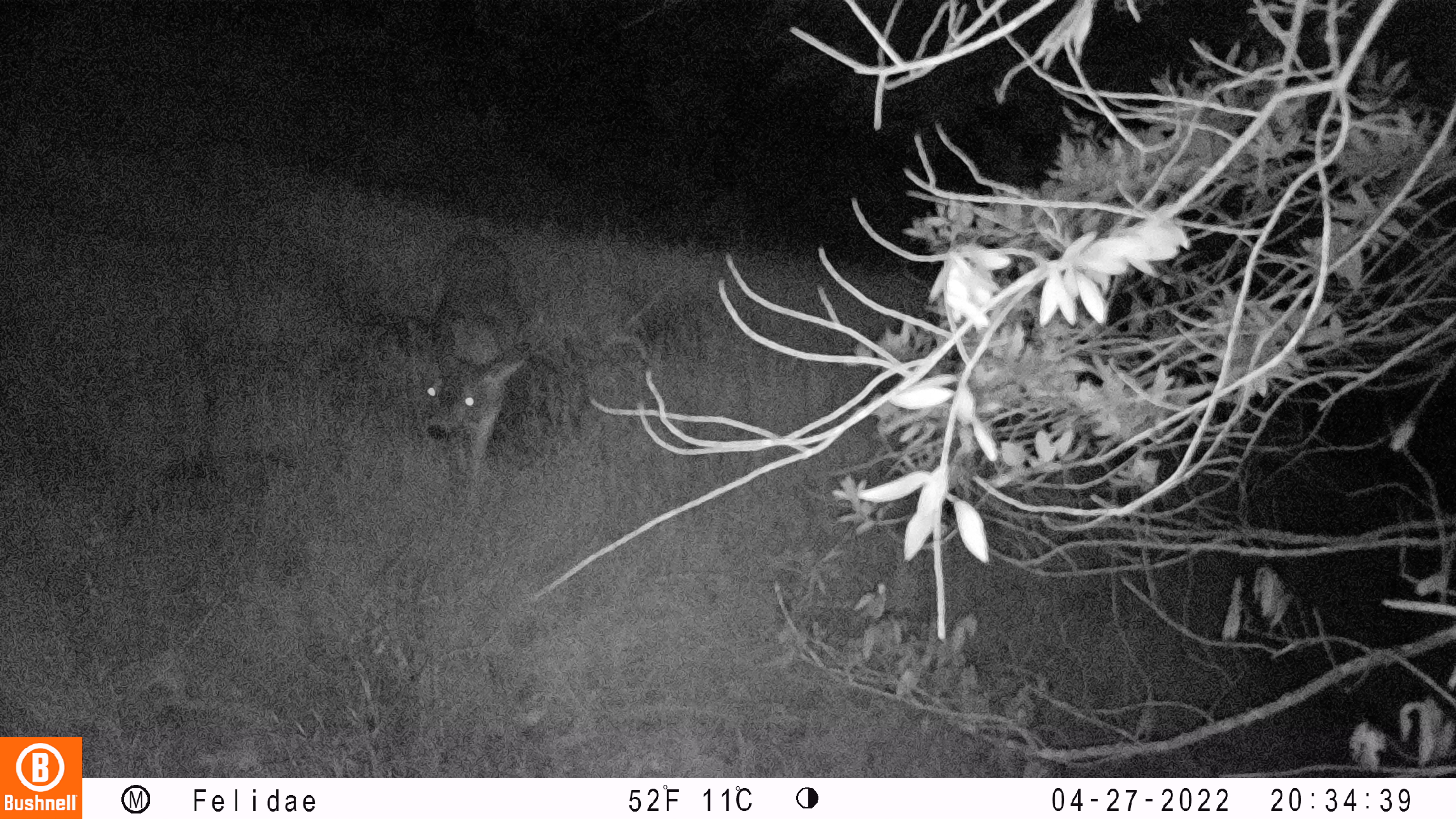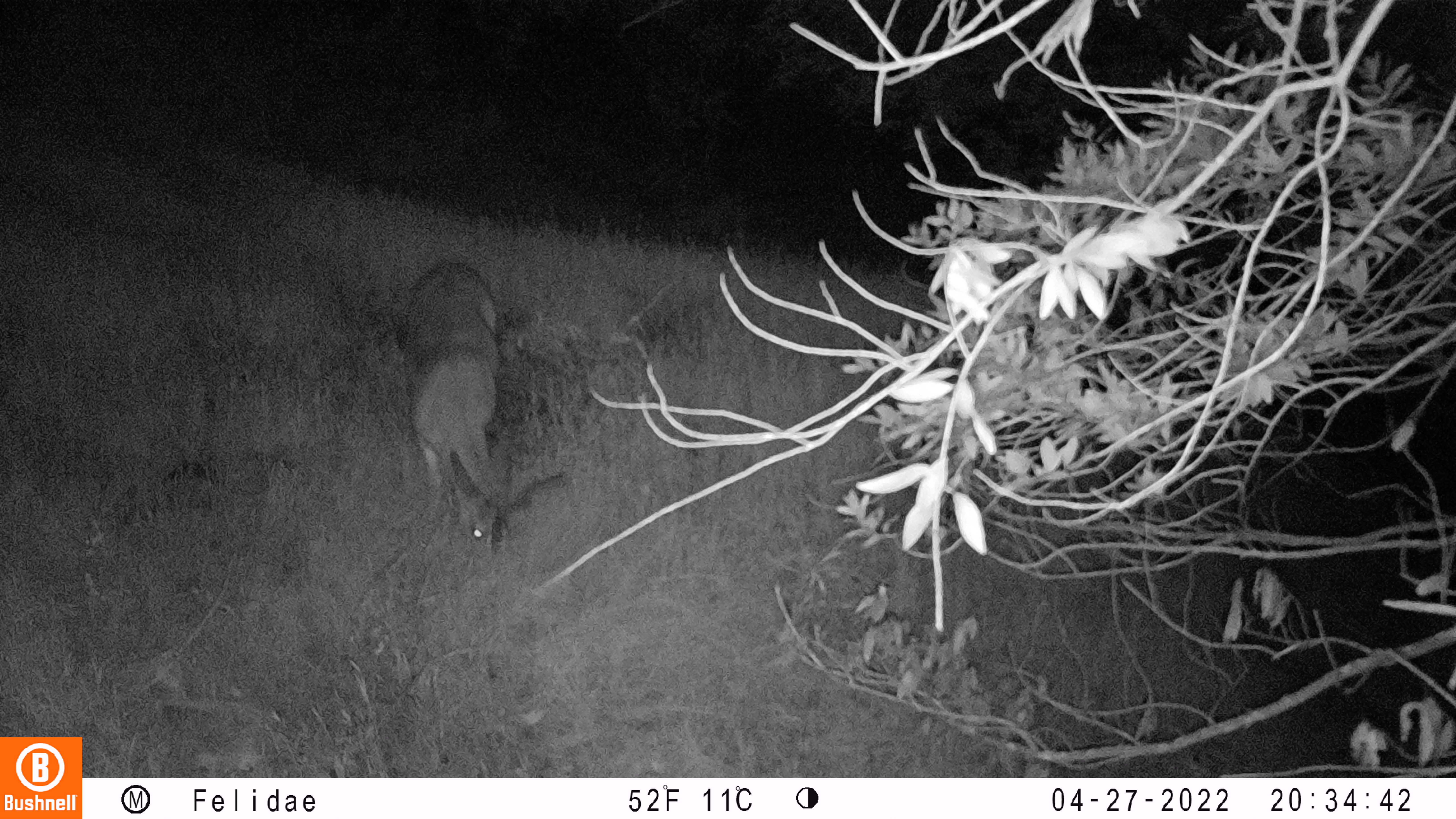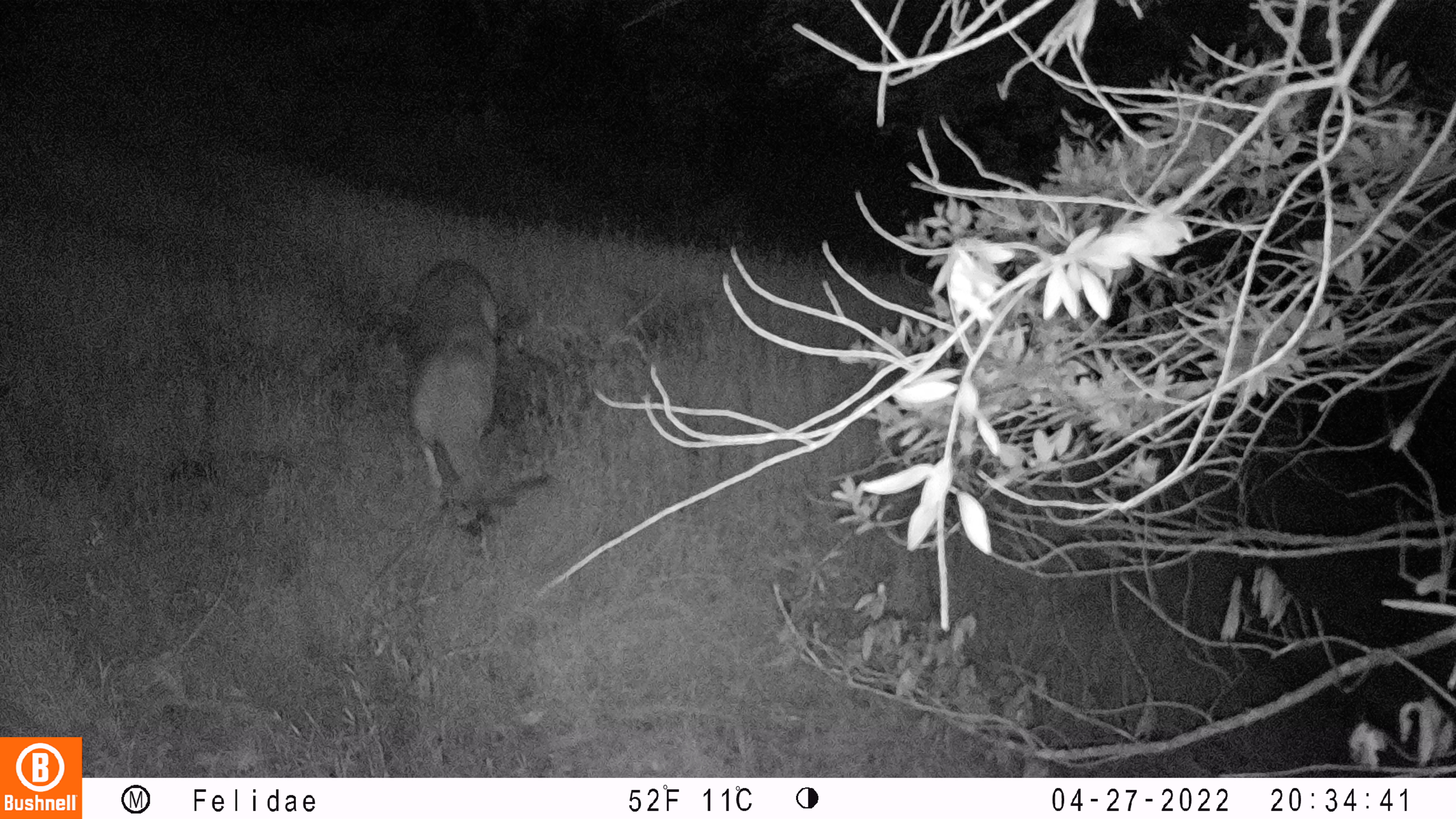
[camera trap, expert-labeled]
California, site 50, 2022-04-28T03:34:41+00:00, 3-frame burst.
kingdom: Animalia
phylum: Chordata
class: Mammalia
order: Artiodactyla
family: Cervidae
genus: Odocoileus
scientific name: Odocoileus hemionus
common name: mule deer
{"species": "mule deer (Odocoileus hemionus)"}